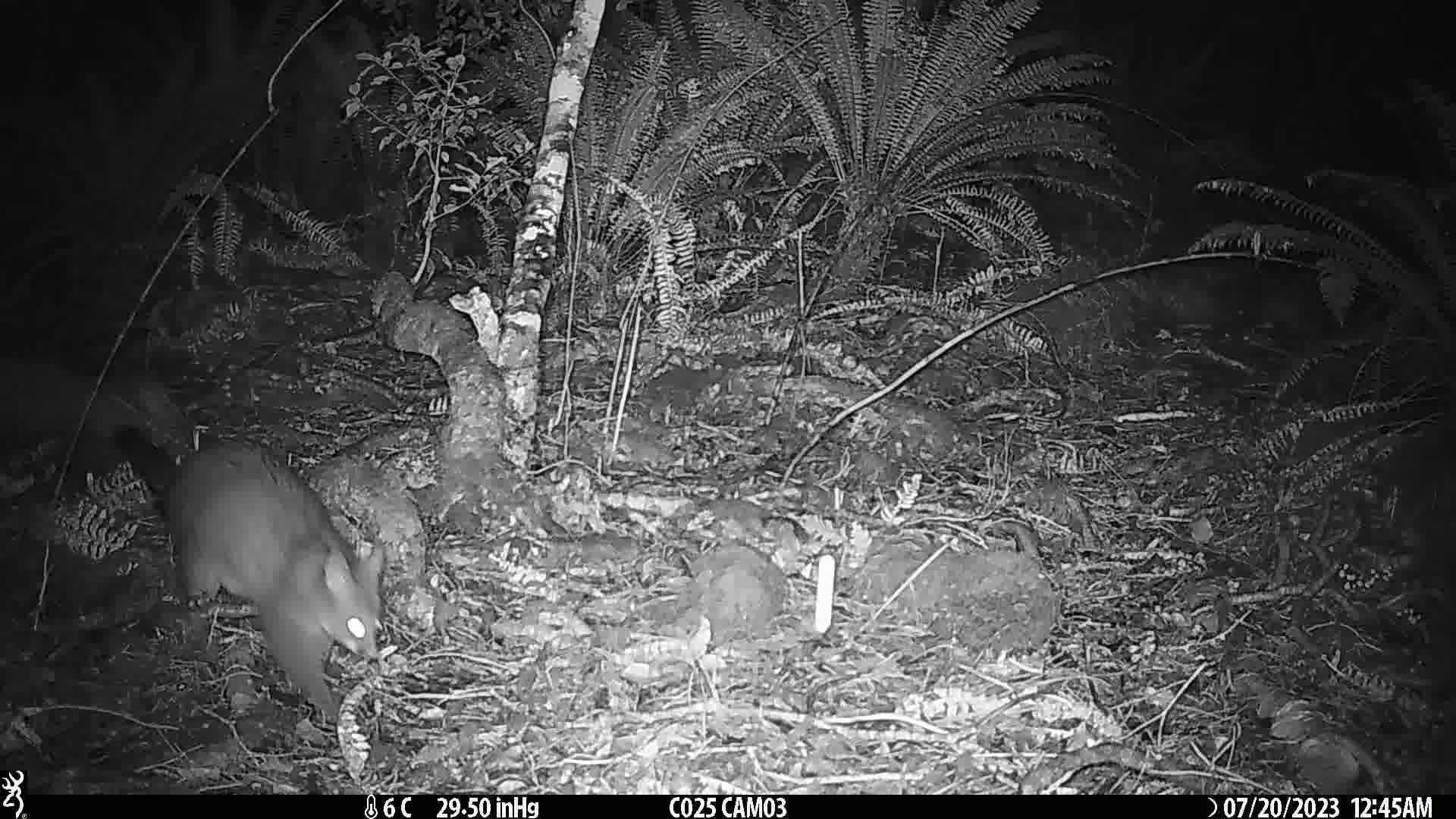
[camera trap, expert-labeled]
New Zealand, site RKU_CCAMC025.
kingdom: Animalia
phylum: Chordata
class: Mammalia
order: Diprotodontia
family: Phalangeridae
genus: Trichosurus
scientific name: Trichosurus vulpecula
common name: common brushtail possum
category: possum